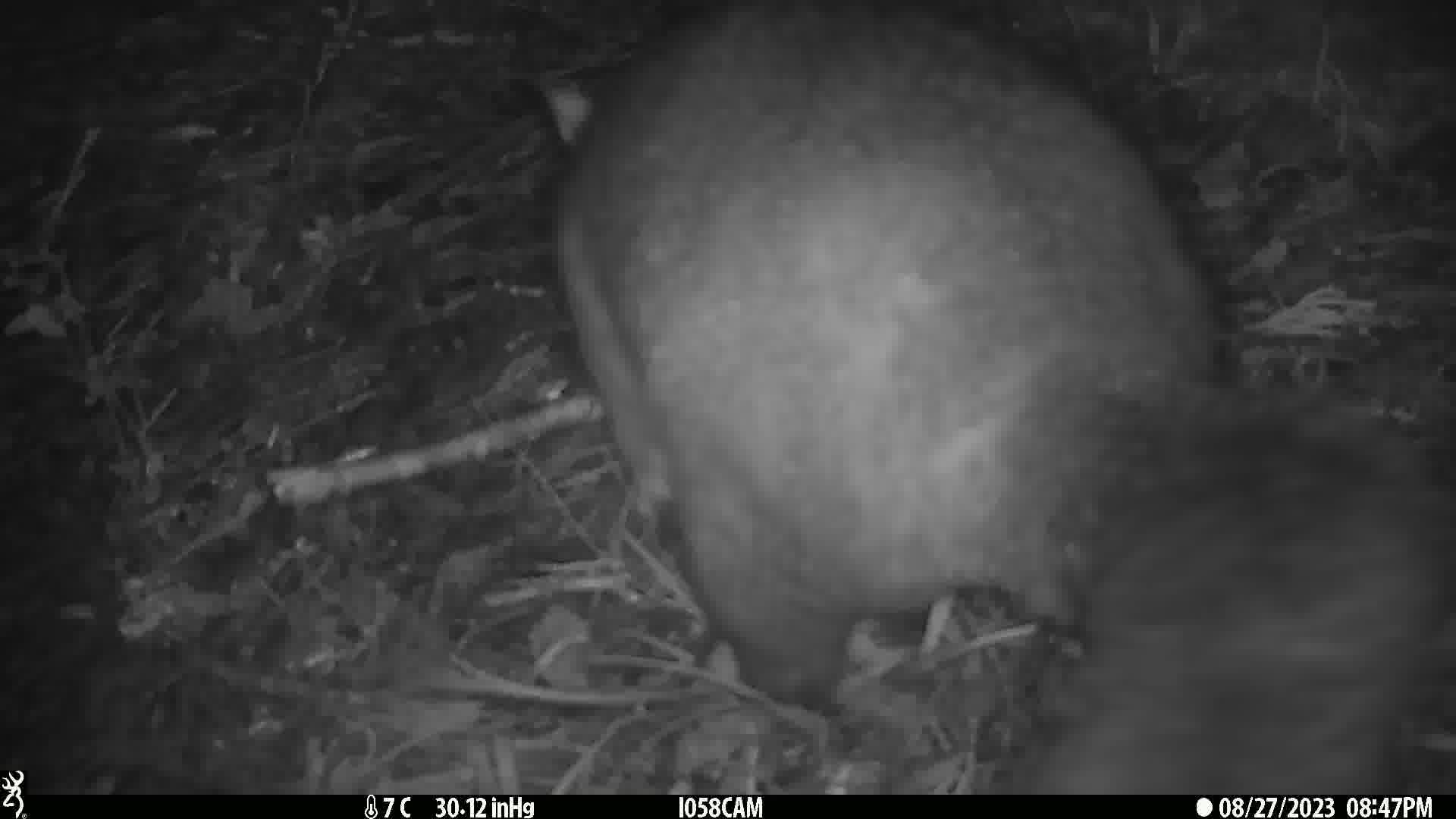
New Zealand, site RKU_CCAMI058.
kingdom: Animalia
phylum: Chordata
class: Mammalia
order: Diprotodontia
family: Phalangeridae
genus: Trichosurus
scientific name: Trichosurus vulpecula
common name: common brushtail possum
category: possum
Possum (common brushtail possum) (Trichosurus vulpecula).